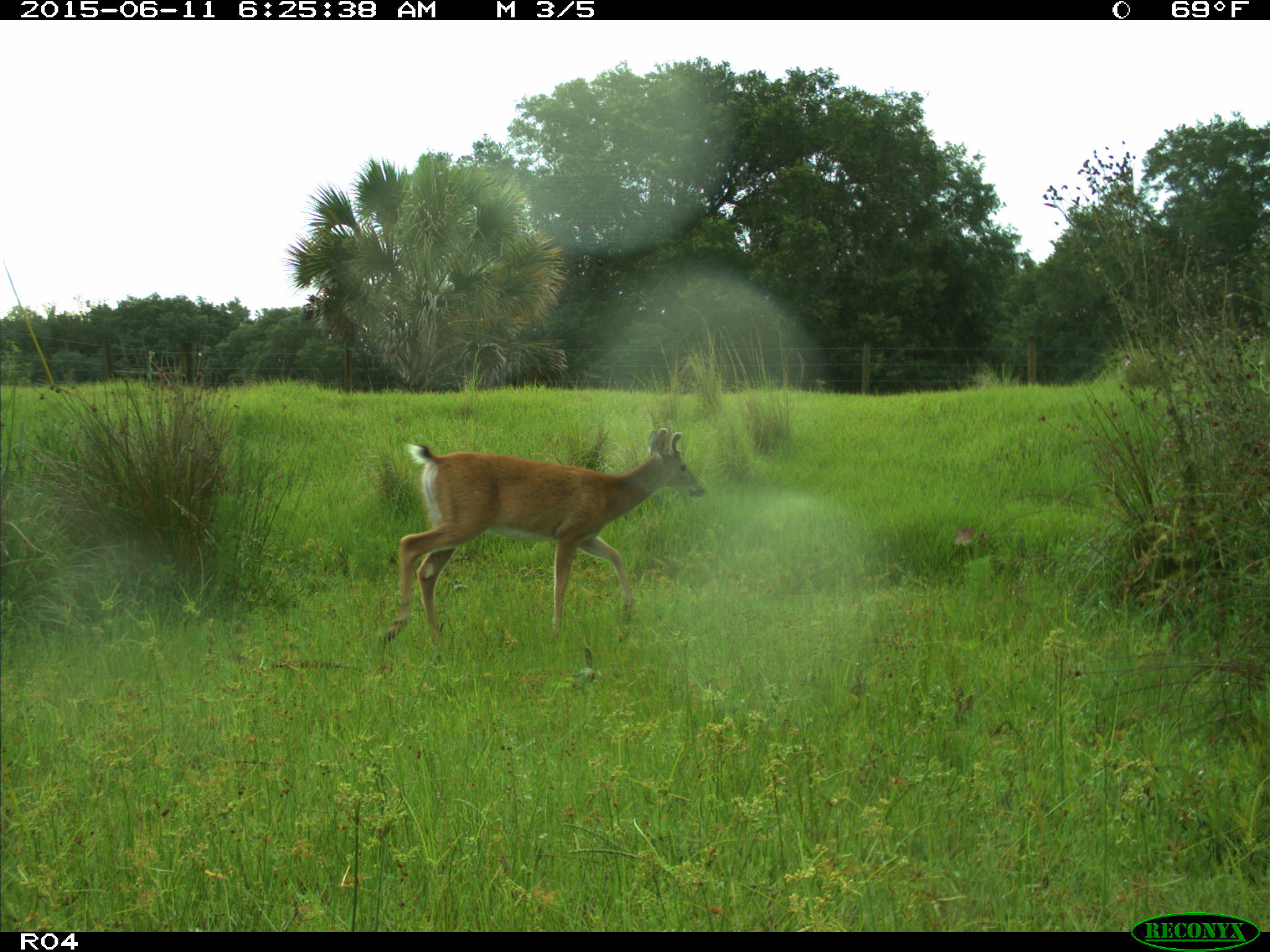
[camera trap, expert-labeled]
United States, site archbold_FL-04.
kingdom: Animalia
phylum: Chordata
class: Mammalia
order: Artiodactyla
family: Cervidae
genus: Odocoileus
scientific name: Odocoileus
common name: deer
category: unidentified deer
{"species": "unidentified deer (deer) (Odocoileus)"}